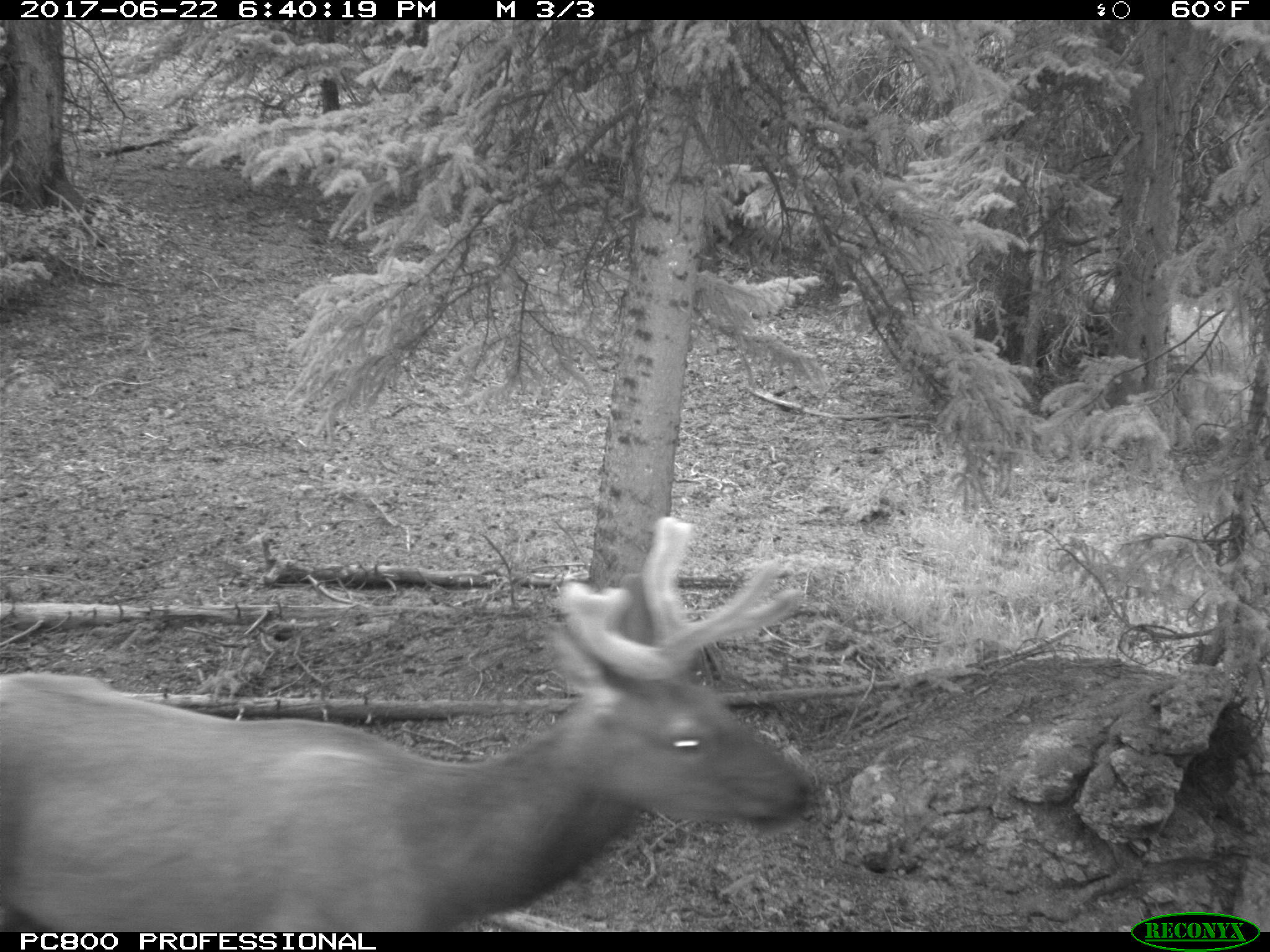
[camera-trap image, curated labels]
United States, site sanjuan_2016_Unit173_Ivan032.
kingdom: Animalia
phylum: Chordata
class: Mammalia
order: Artiodactyla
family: Cervidae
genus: Cervus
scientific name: Cervus elaphus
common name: red deer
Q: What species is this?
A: Cervus elaphus (red deer).